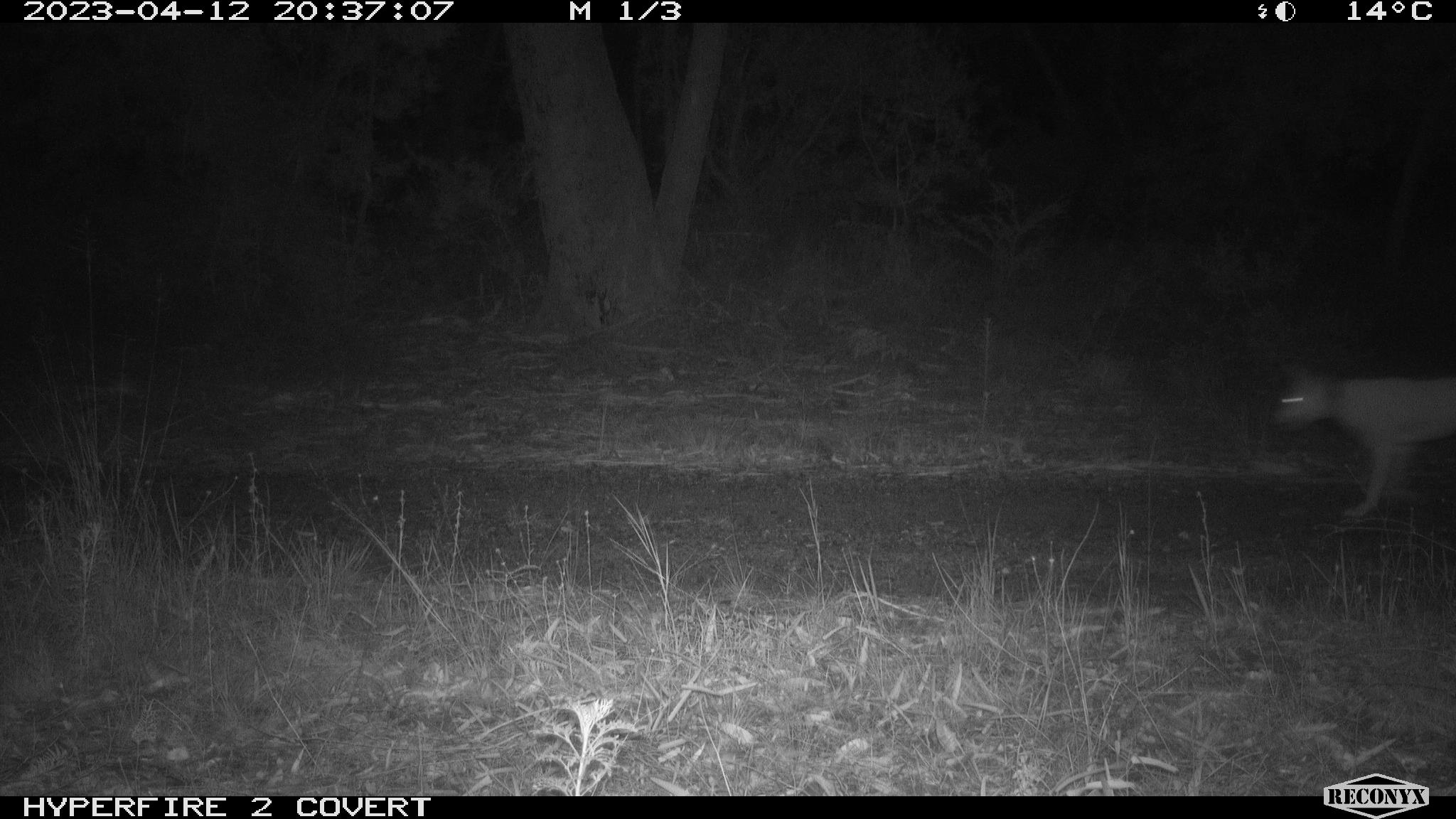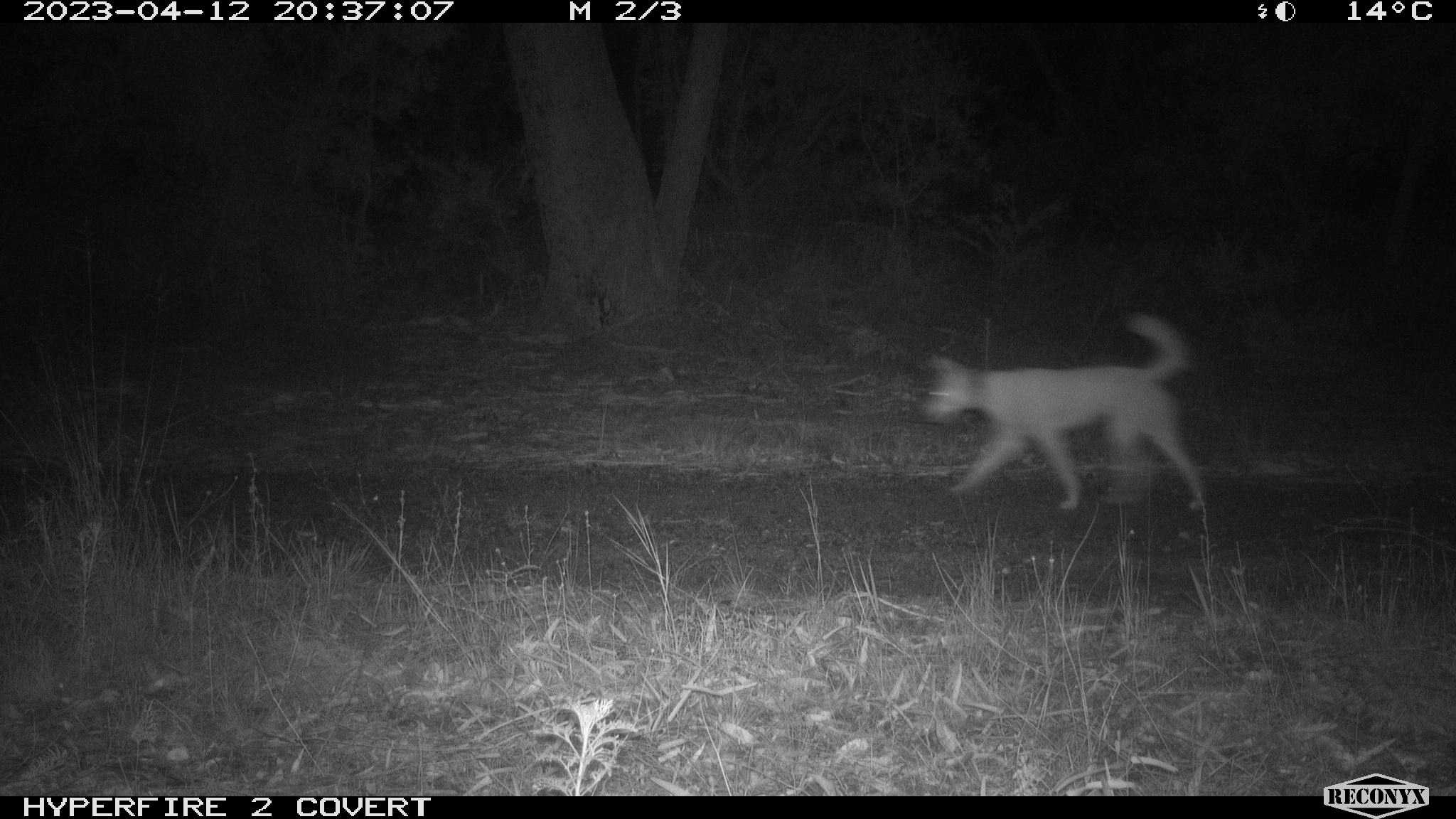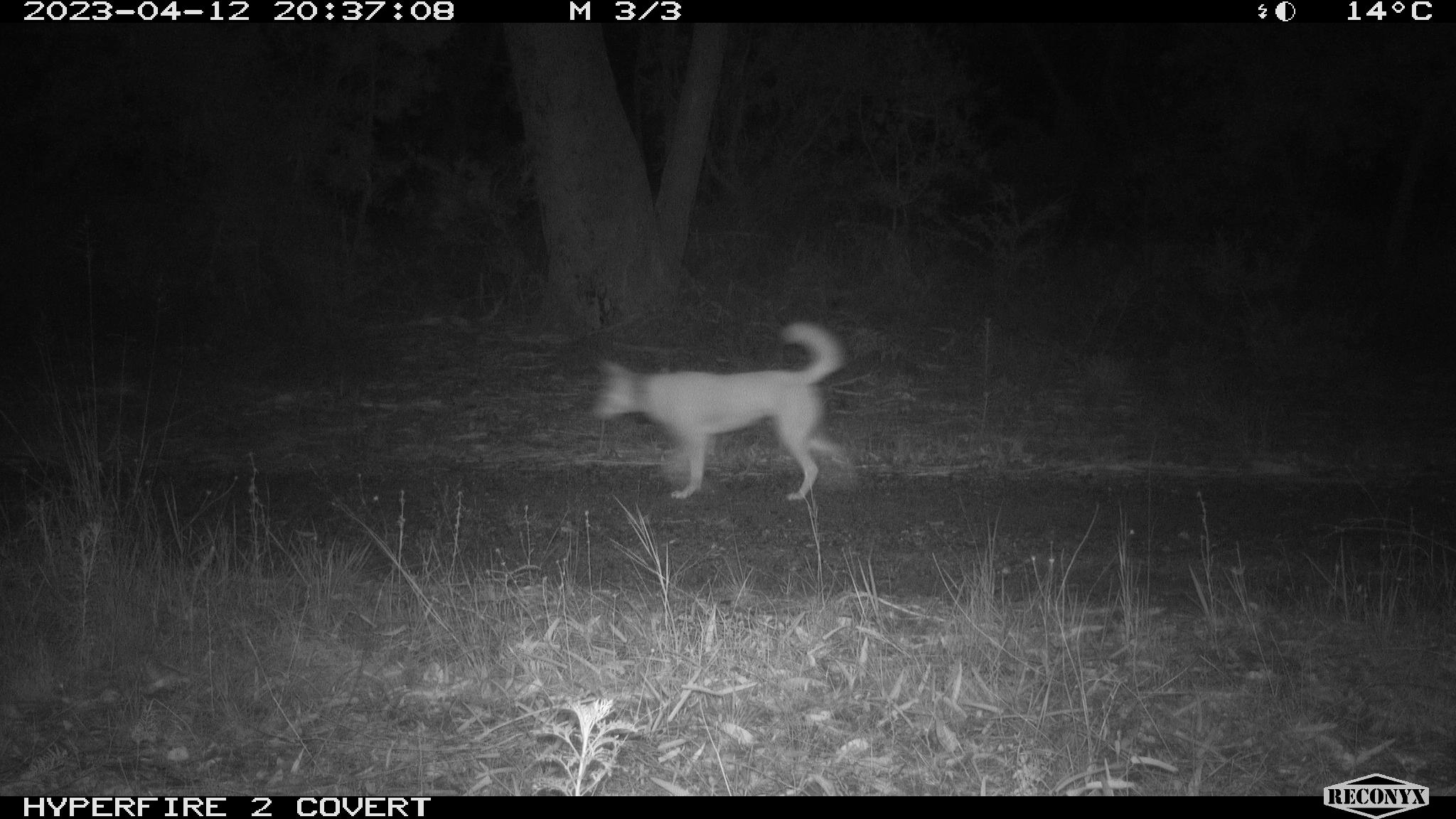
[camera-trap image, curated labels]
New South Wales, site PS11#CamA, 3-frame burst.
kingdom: Animalia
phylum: Chordata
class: Mammalia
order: Carnivora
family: Canidae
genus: Canis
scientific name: Canis familiaris dingo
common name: dingo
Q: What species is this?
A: Dingo (Canis familiaris dingo).